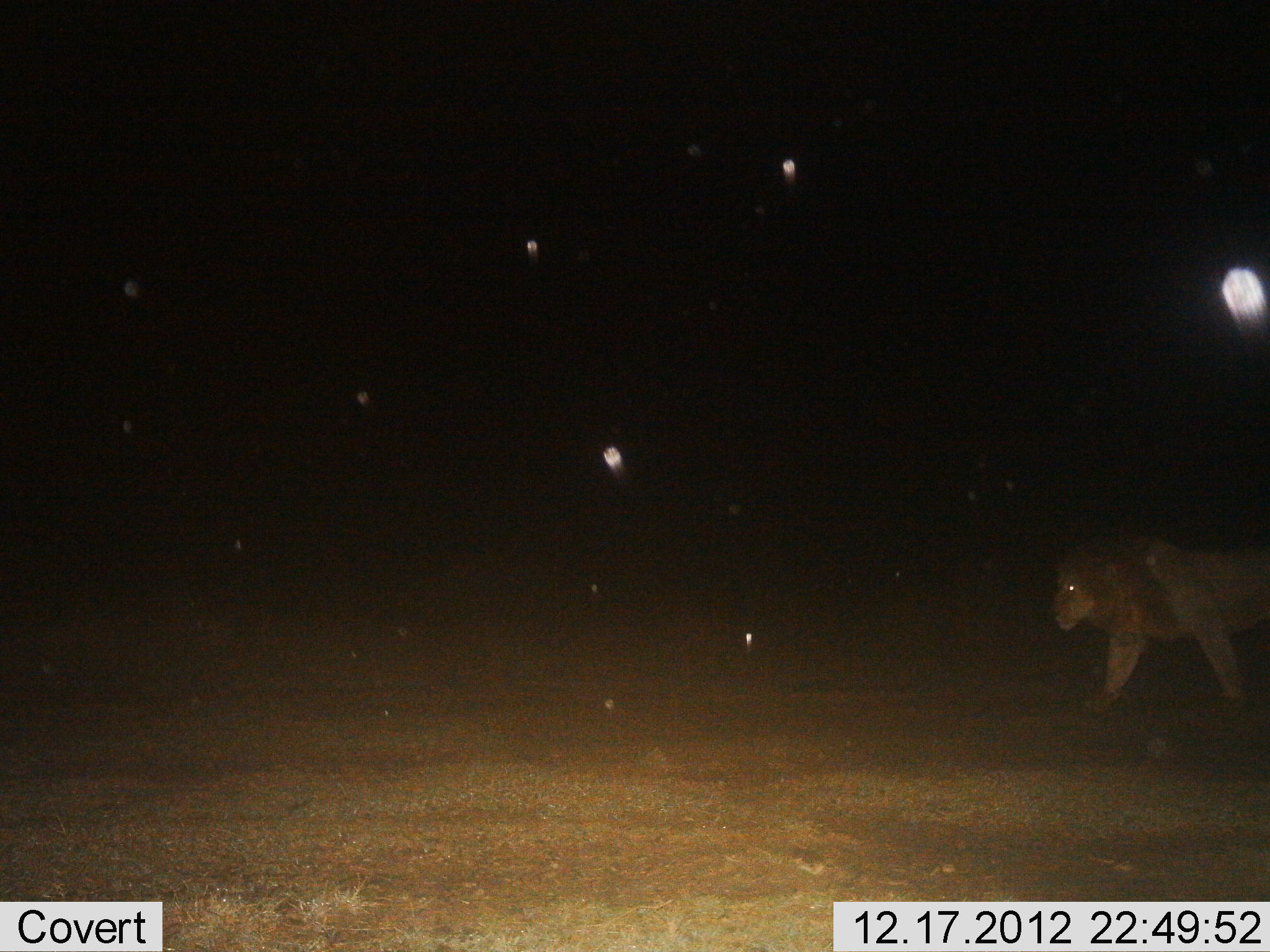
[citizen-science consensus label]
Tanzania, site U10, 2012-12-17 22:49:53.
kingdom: Animalia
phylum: Chordata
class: Mammalia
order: Carnivora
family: Felidae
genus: Panthera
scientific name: Panthera leo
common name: lion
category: lionmale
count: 1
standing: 0%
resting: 0%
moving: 100%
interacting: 0%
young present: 0%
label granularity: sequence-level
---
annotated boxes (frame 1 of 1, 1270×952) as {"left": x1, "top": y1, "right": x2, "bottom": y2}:
animal: {"left": 1050, "top": 531, "right": 1270, "bottom": 713}